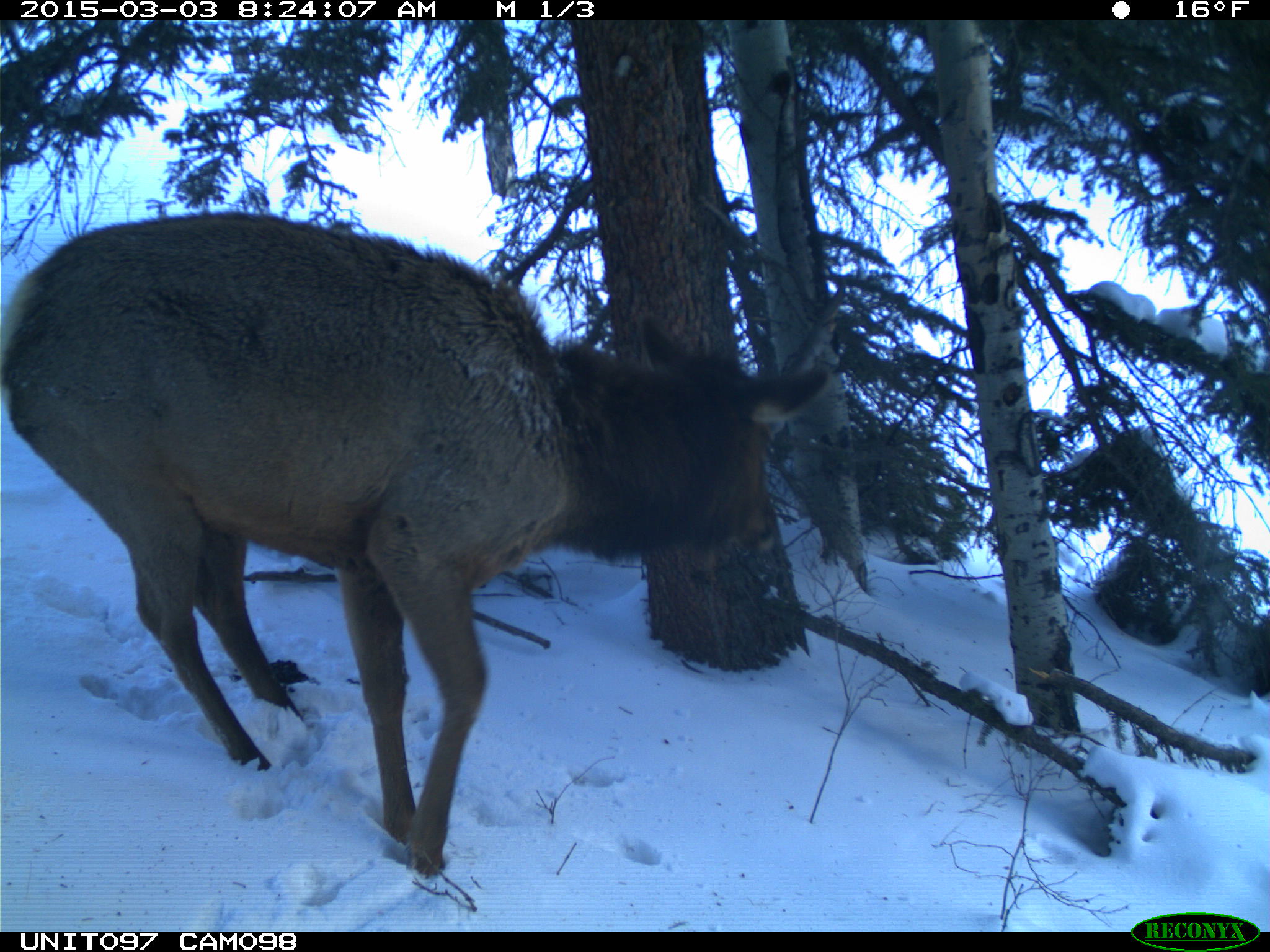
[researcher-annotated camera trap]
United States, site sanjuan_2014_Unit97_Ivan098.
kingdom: Animalia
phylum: Chordata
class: Mammalia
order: Artiodactyla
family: Cervidae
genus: Cervus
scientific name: Cervus elaphus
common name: red deer